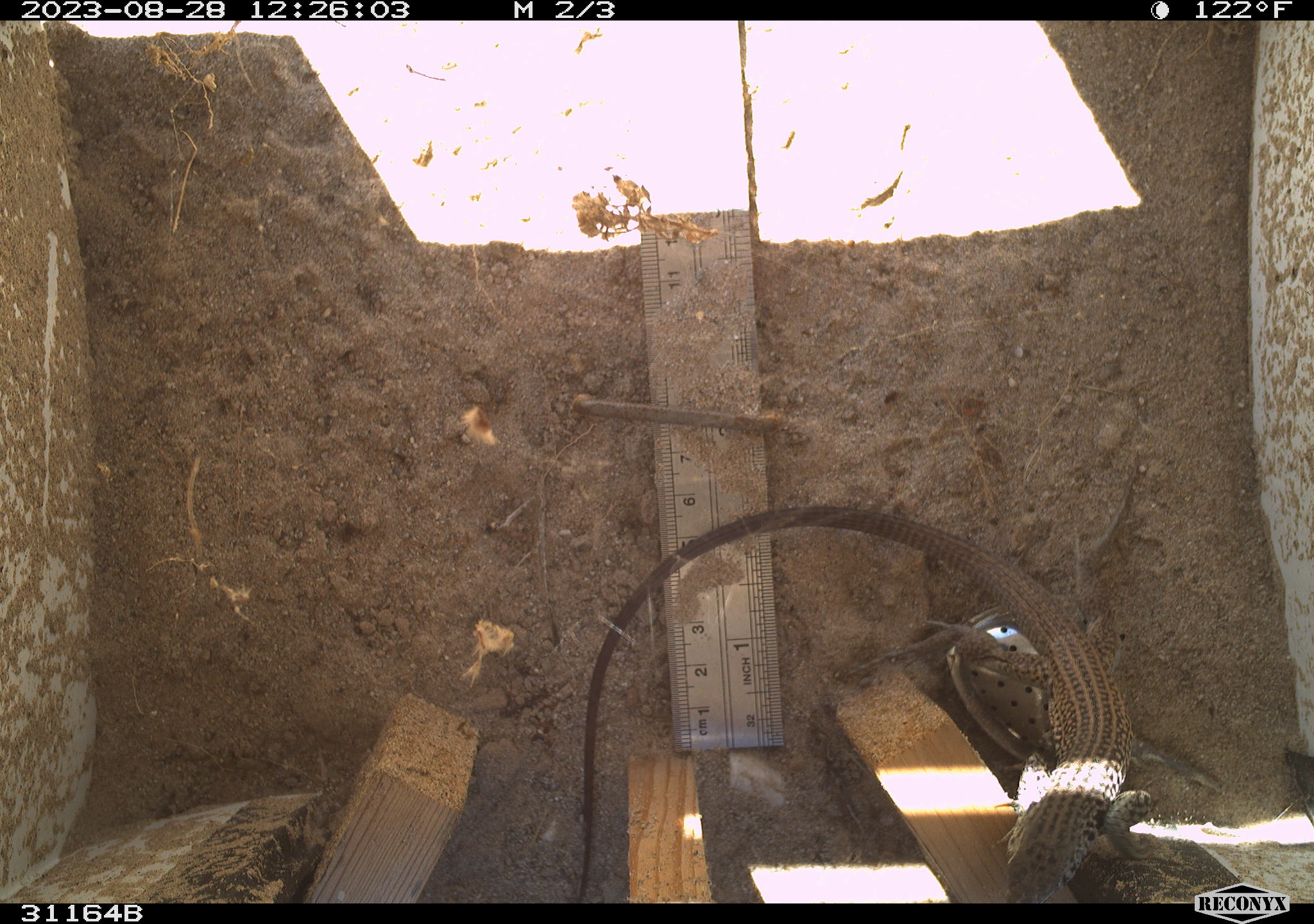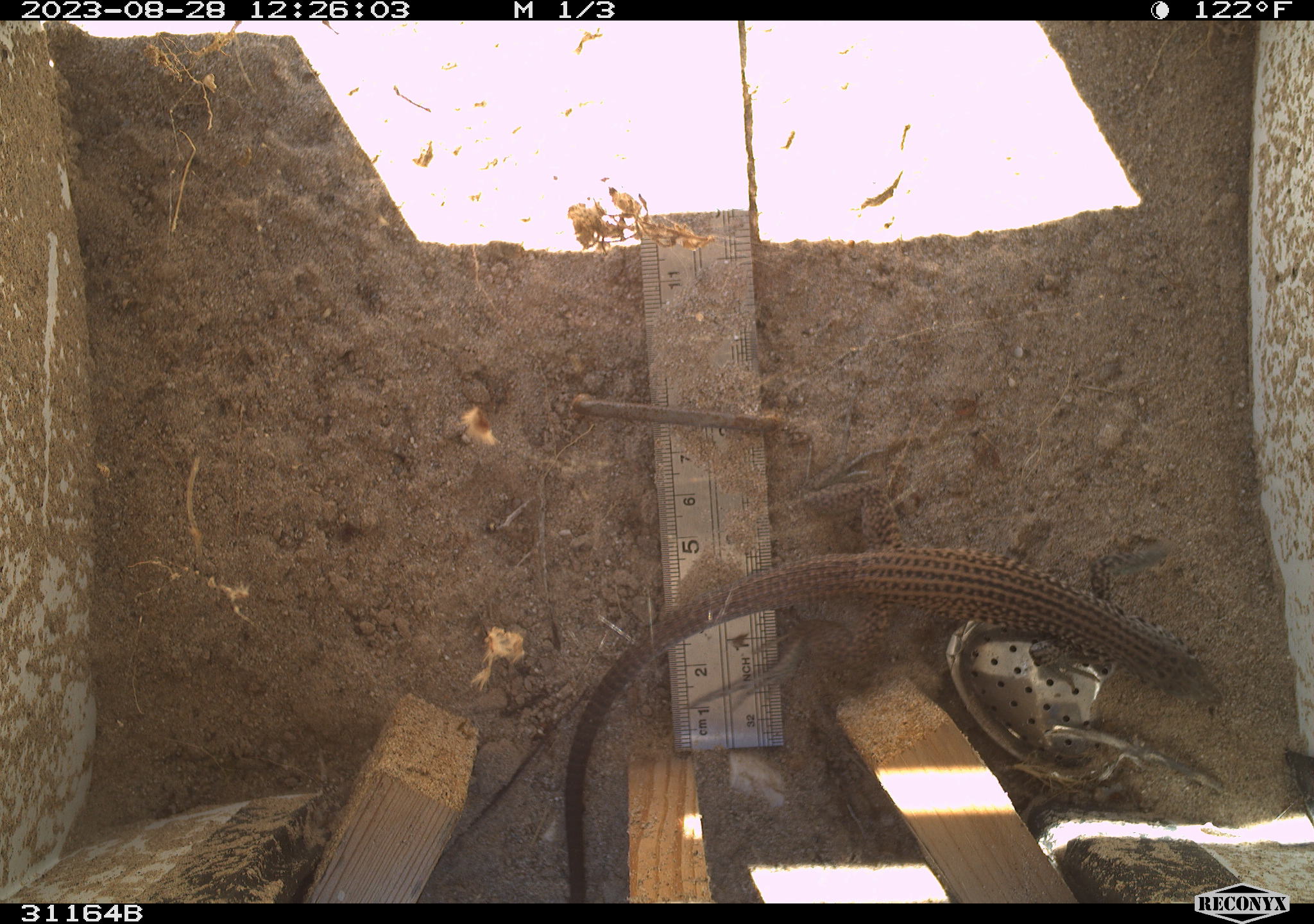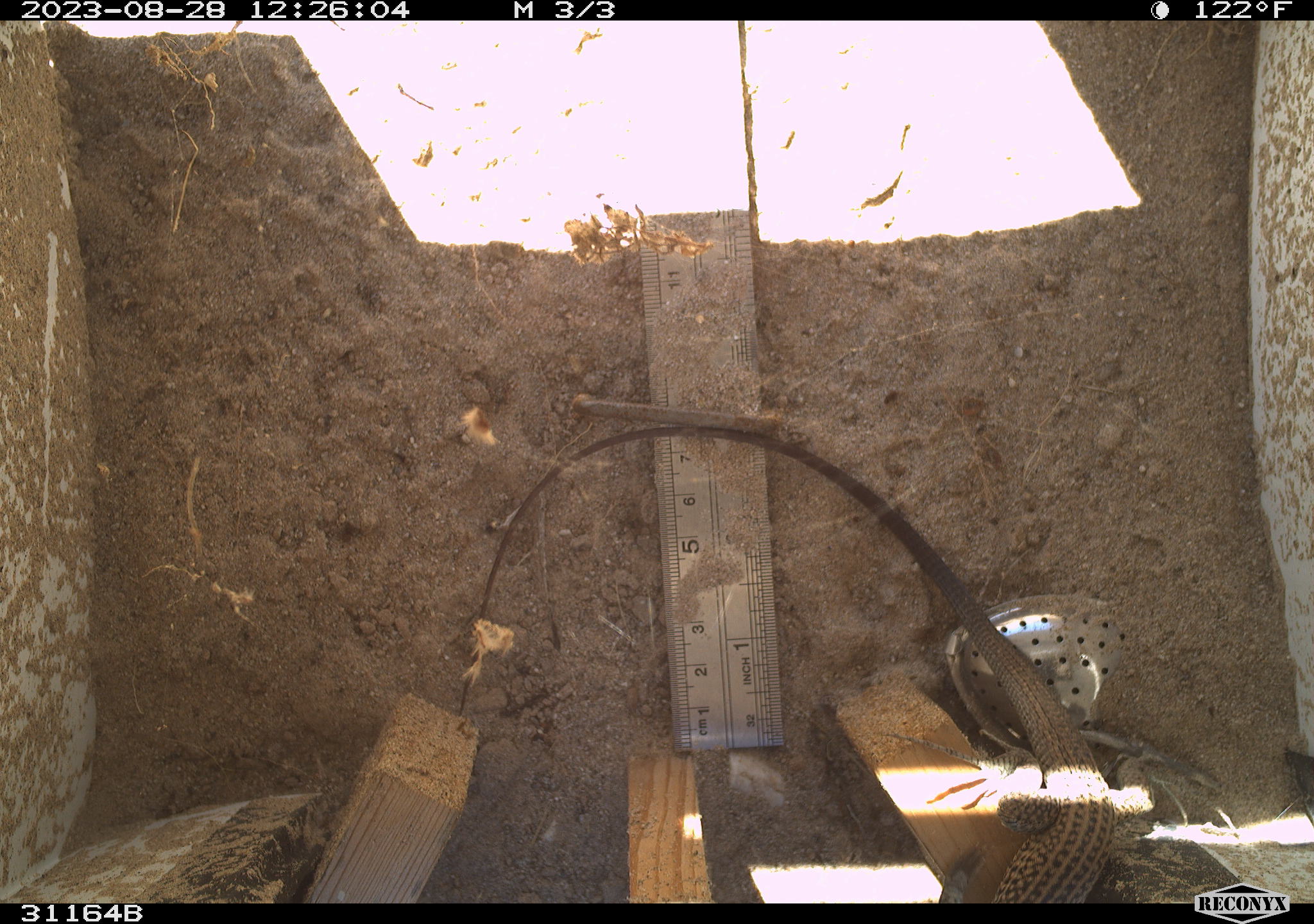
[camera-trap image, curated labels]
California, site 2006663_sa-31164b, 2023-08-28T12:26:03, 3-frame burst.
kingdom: Animalia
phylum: Chordata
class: Reptilia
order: Squamata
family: Teiidae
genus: Aspidoscelis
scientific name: Aspidoscelis tigris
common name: western whiptail